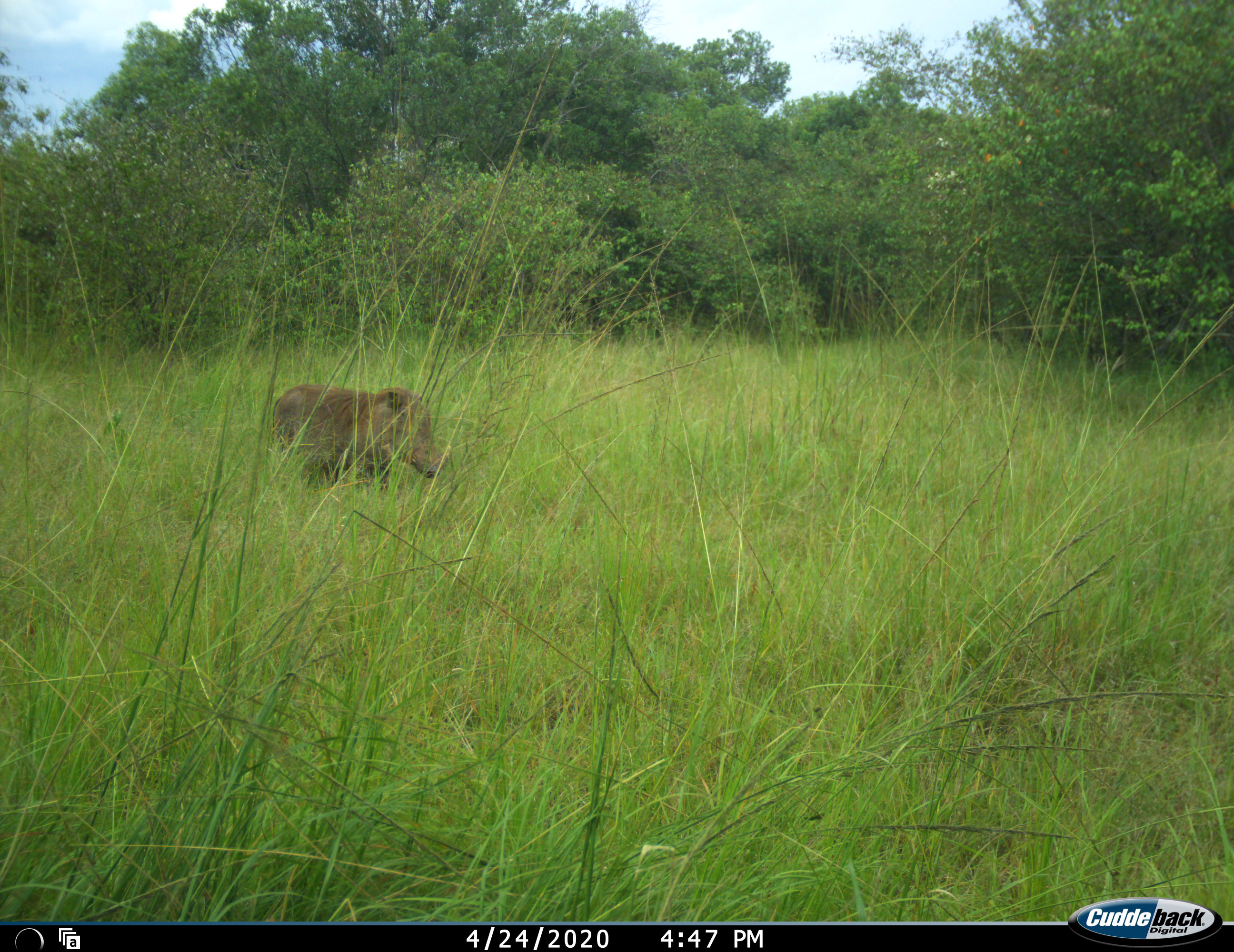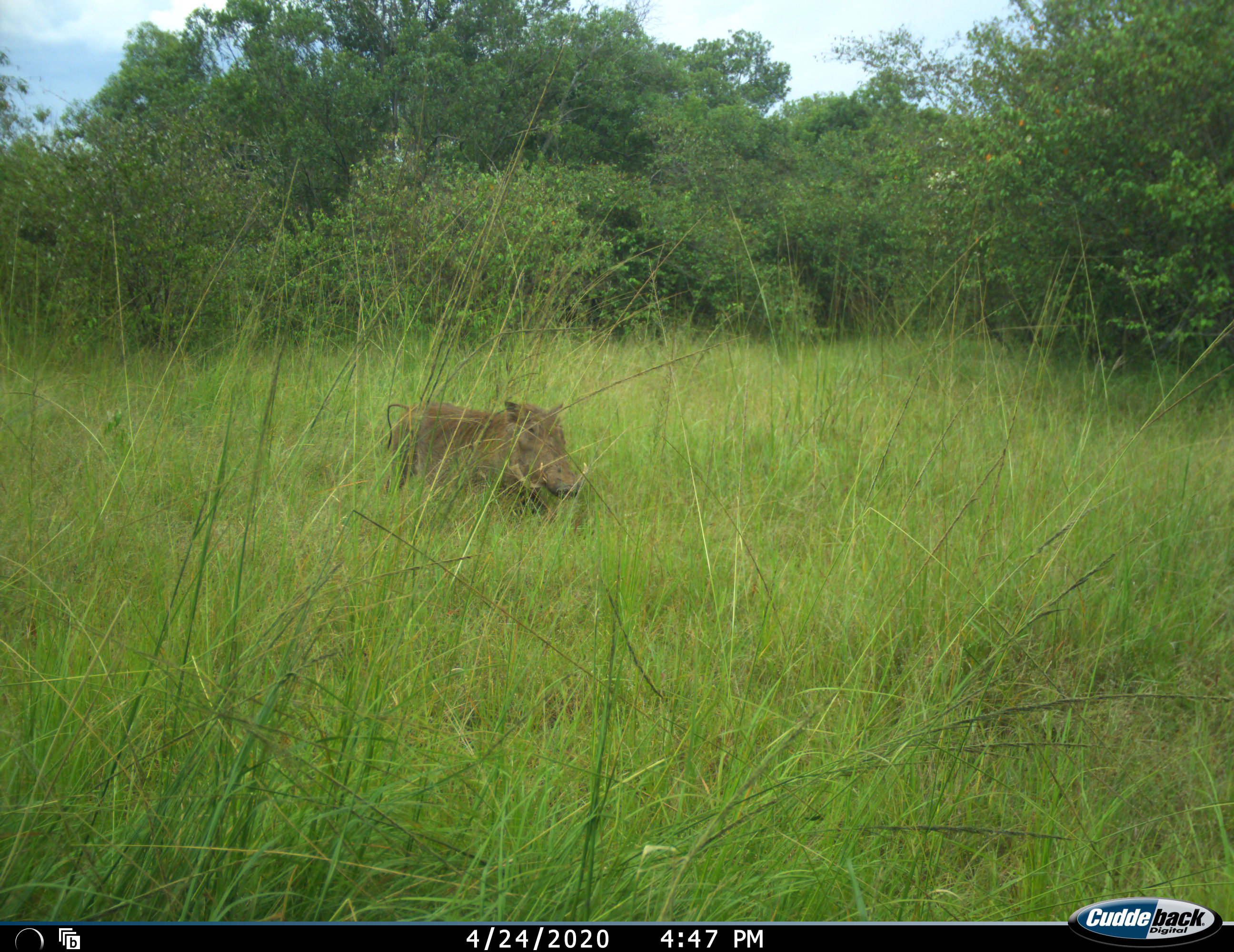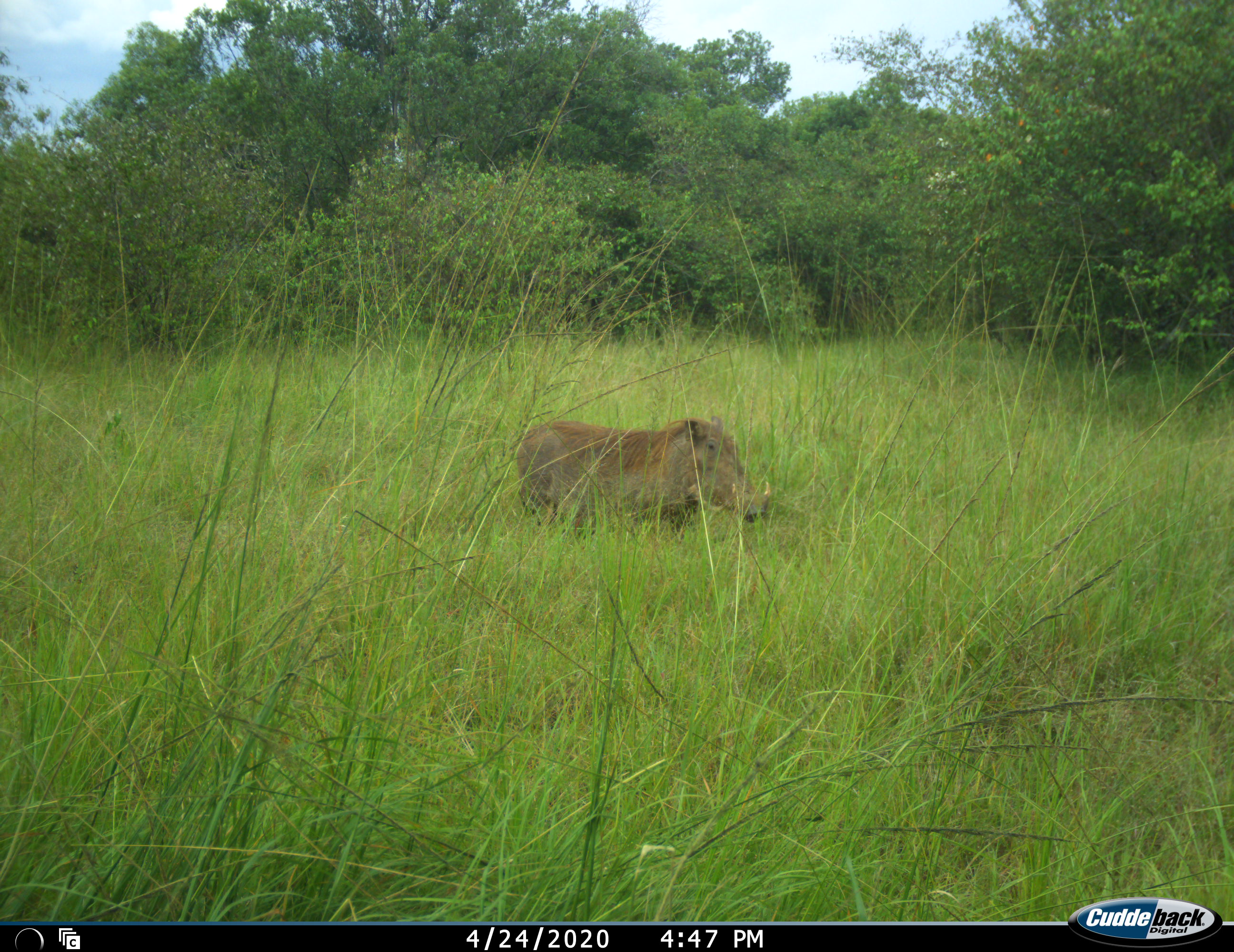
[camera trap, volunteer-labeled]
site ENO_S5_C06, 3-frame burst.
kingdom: Animalia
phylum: Chordata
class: Mammalia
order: Artiodactyla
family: Suidae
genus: Phacochoerus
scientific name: Phacochoerus africanus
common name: warthog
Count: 1.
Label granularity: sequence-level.